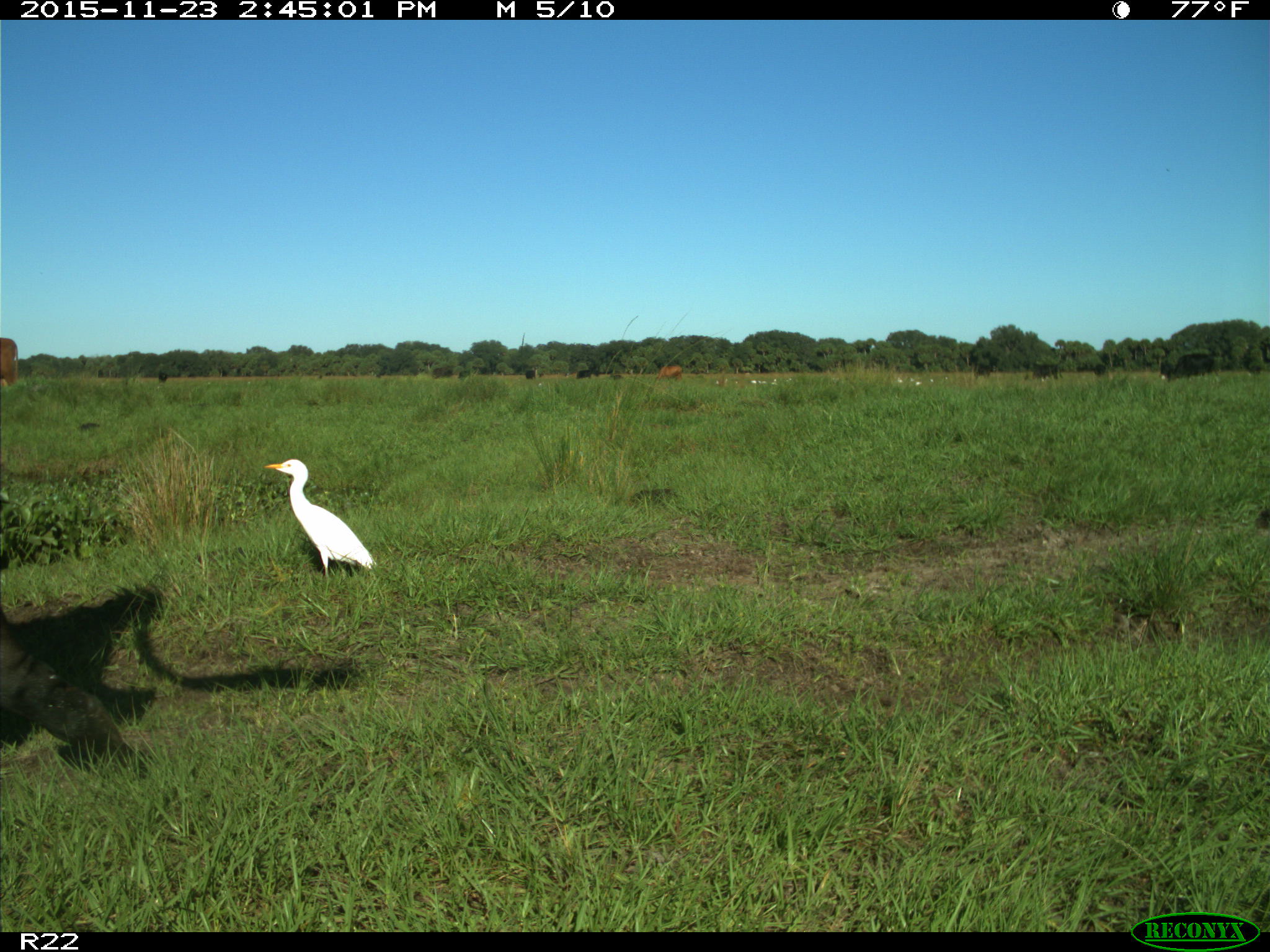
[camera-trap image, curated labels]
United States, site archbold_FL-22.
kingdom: Animalia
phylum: Chordata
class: Mammalia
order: Artiodactyla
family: Bovidae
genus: Bos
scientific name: Bos taurus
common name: domestic cow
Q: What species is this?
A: Bos taurus (domestic cow).